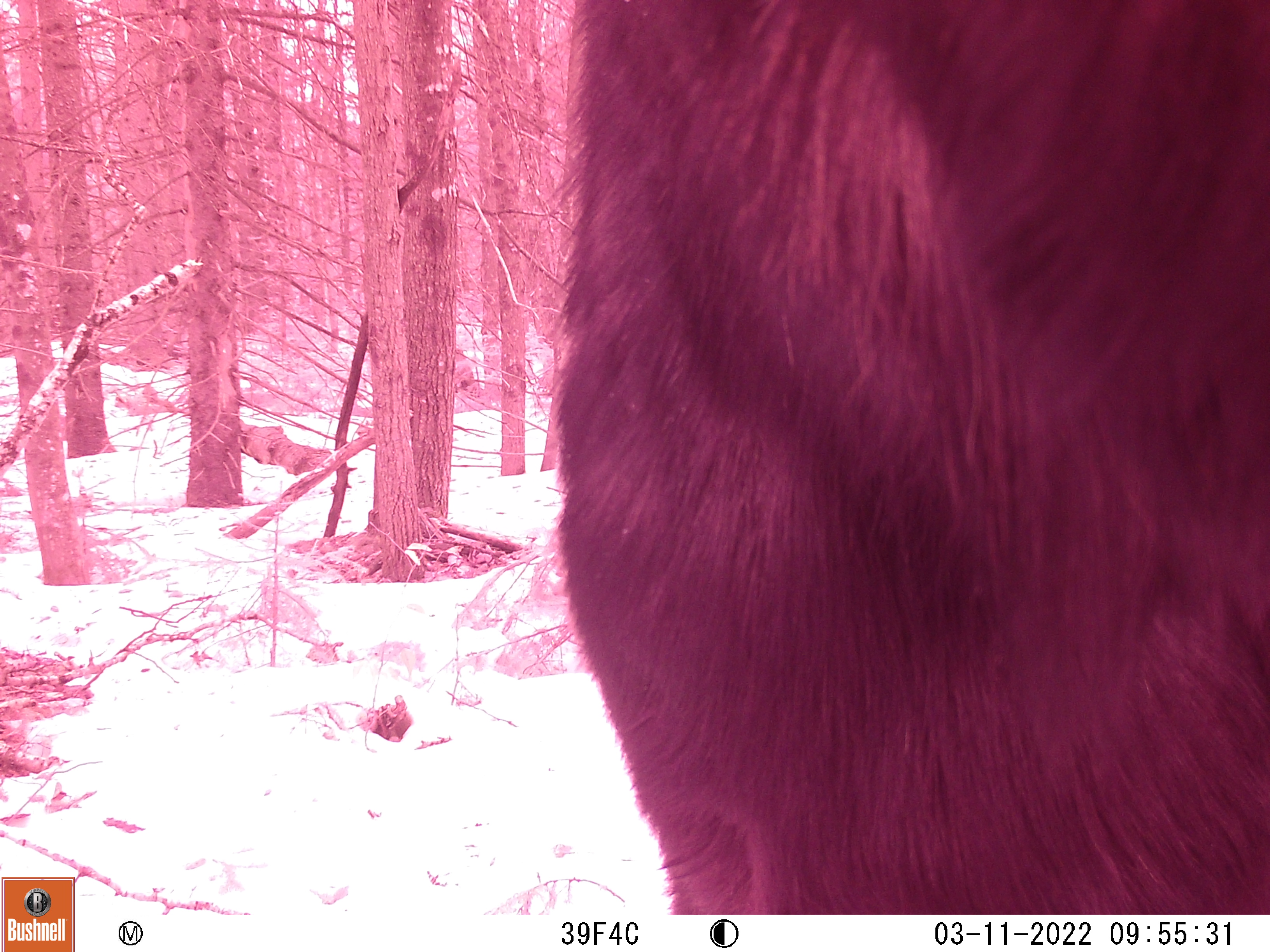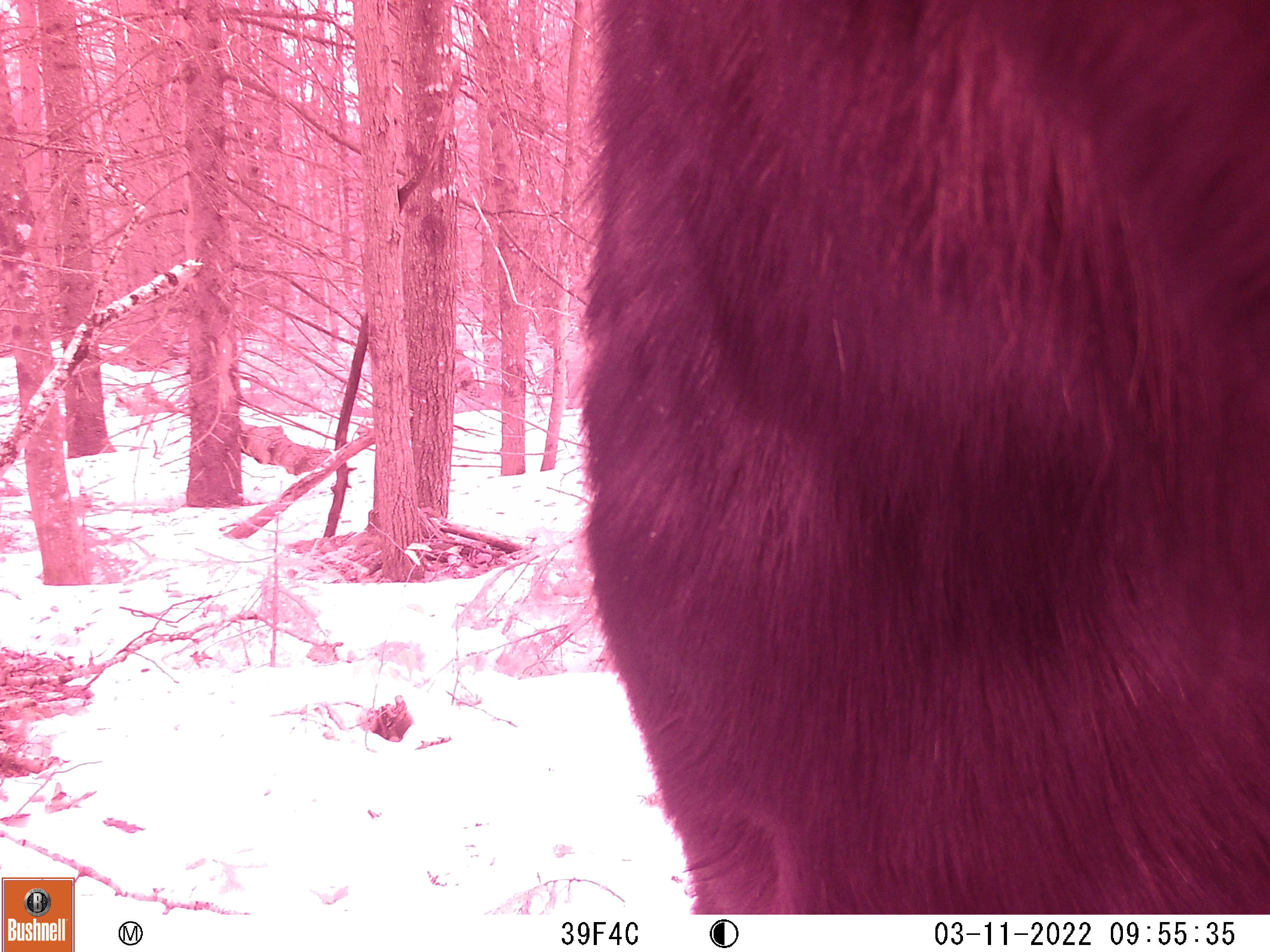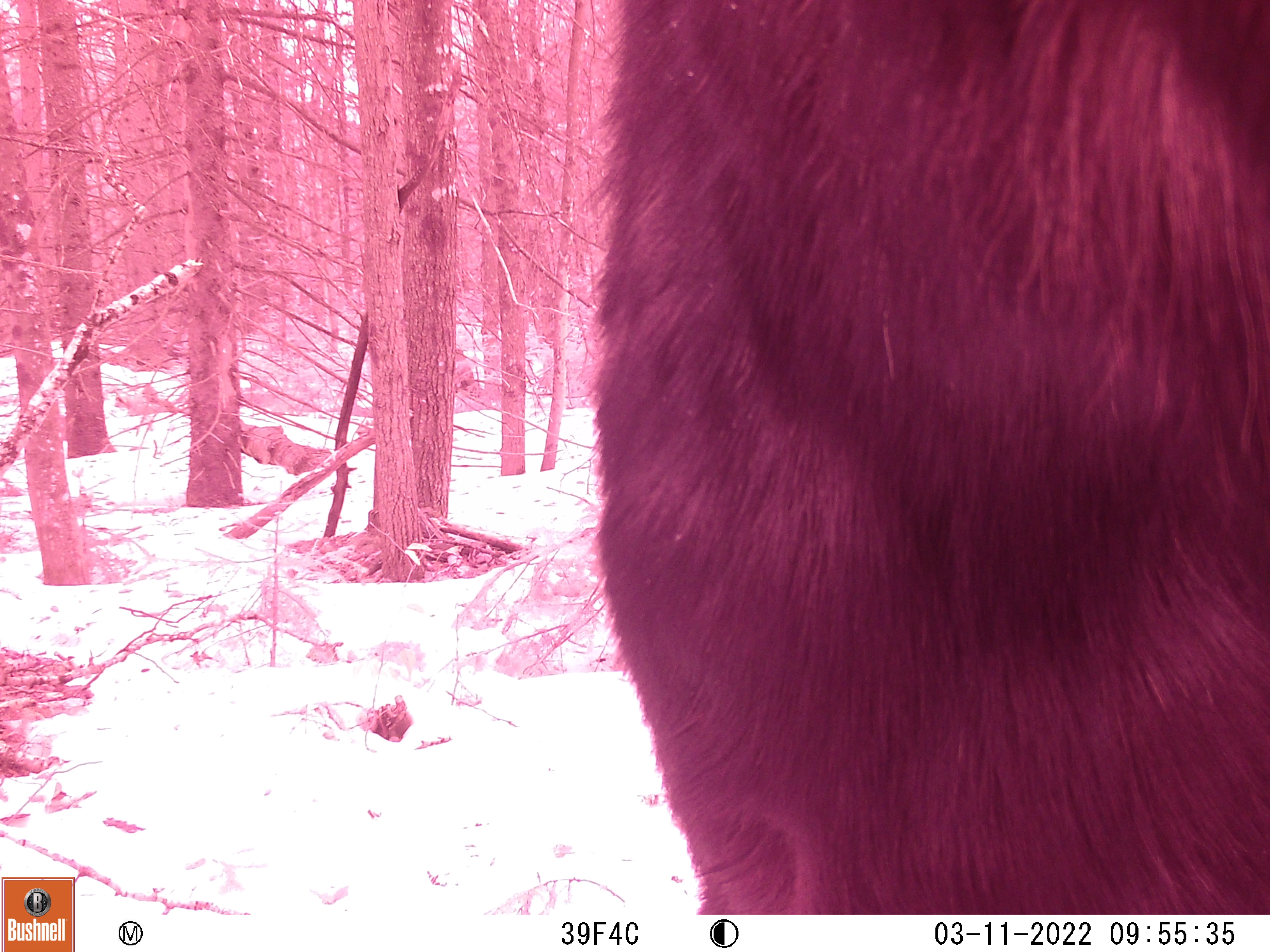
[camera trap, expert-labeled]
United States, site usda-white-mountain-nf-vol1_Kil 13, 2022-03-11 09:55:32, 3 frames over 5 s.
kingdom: Animalia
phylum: Chordata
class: Mammalia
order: Artiodactyla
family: Cervidae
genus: Alces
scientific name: Alces alces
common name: moose